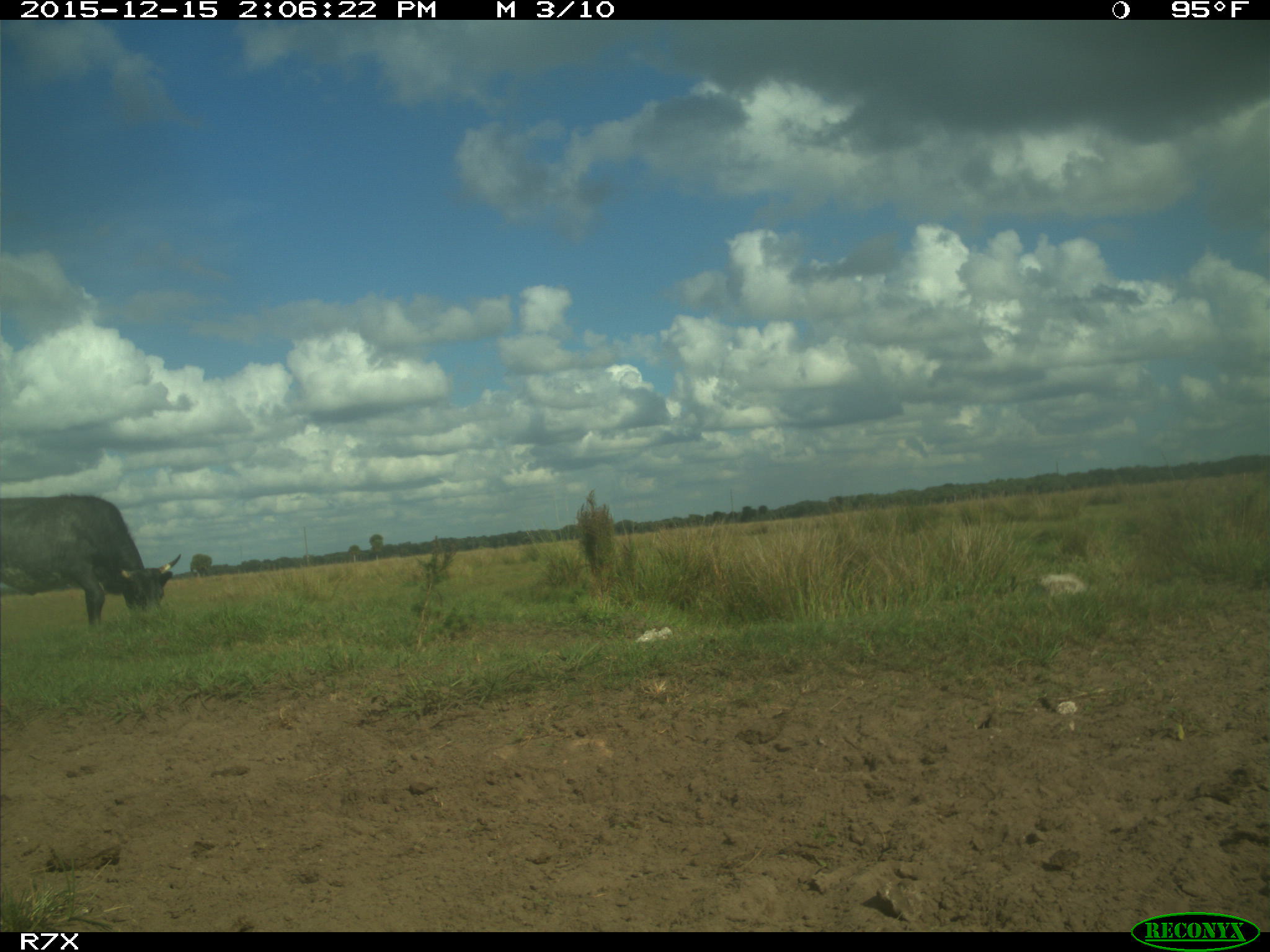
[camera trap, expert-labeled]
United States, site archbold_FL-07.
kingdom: Animalia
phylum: Chordata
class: Mammalia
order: Artiodactyla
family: Bovidae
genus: Bos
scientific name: Bos taurus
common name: domestic cow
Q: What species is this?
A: Bos taurus (domestic cow).